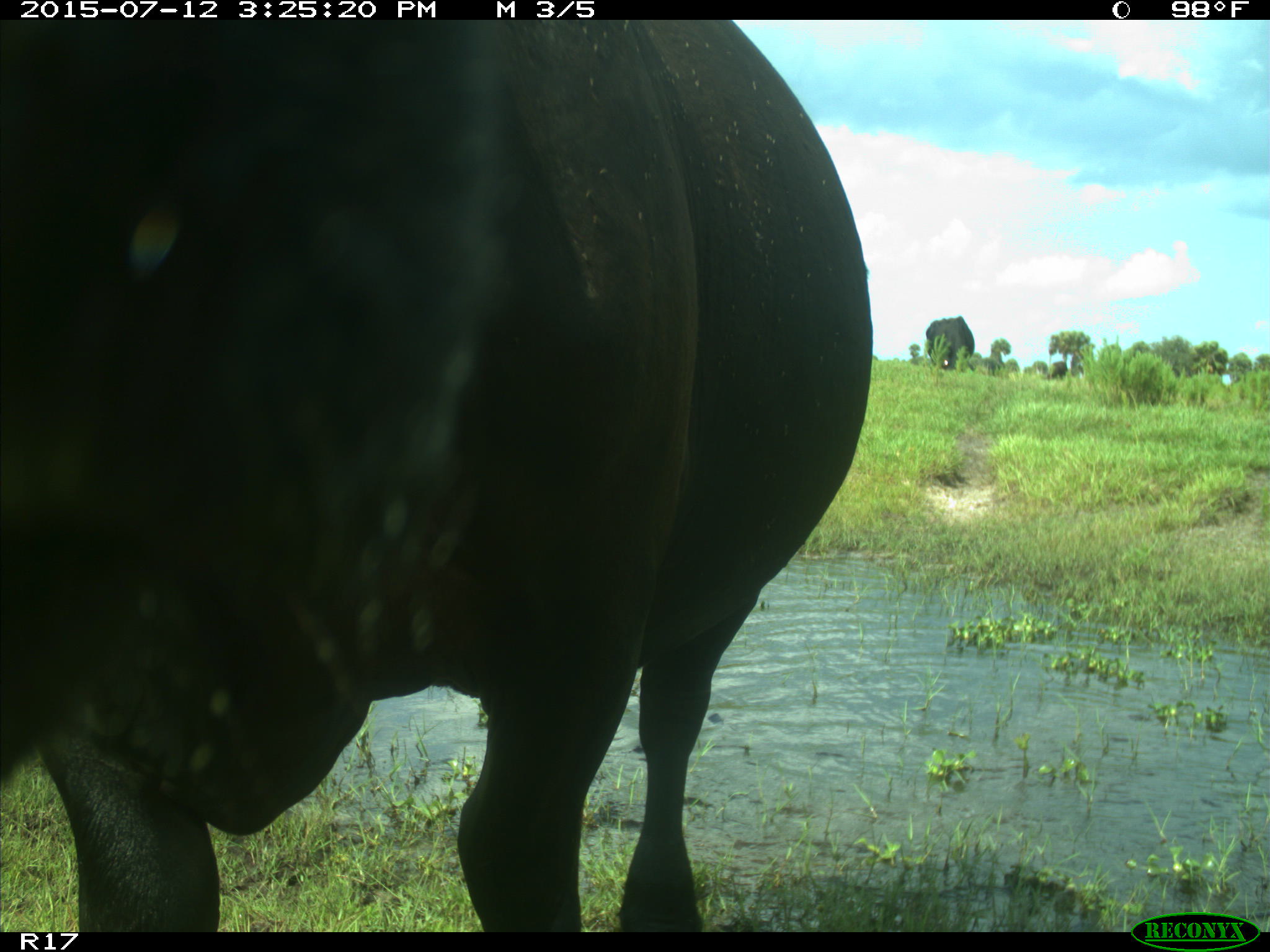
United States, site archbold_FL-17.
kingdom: Animalia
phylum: Chordata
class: Mammalia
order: Artiodactyla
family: Bovidae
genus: Bos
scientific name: Bos taurus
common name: domestic cow